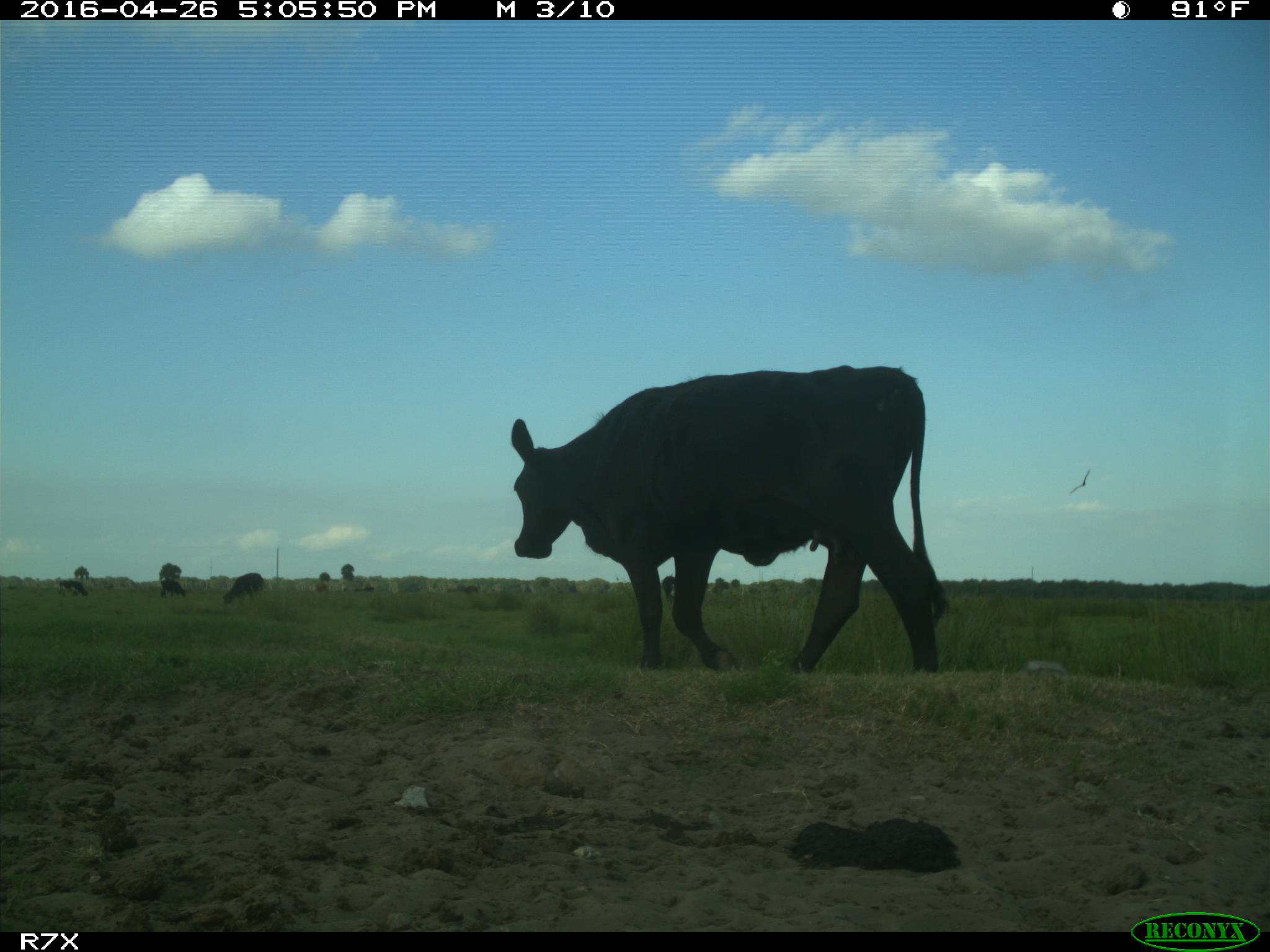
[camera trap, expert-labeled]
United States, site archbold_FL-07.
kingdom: Animalia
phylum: Chordata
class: Mammalia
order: Artiodactyla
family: Bovidae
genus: Bos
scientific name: Bos taurus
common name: domestic cow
Bos taurus (domestic cow).